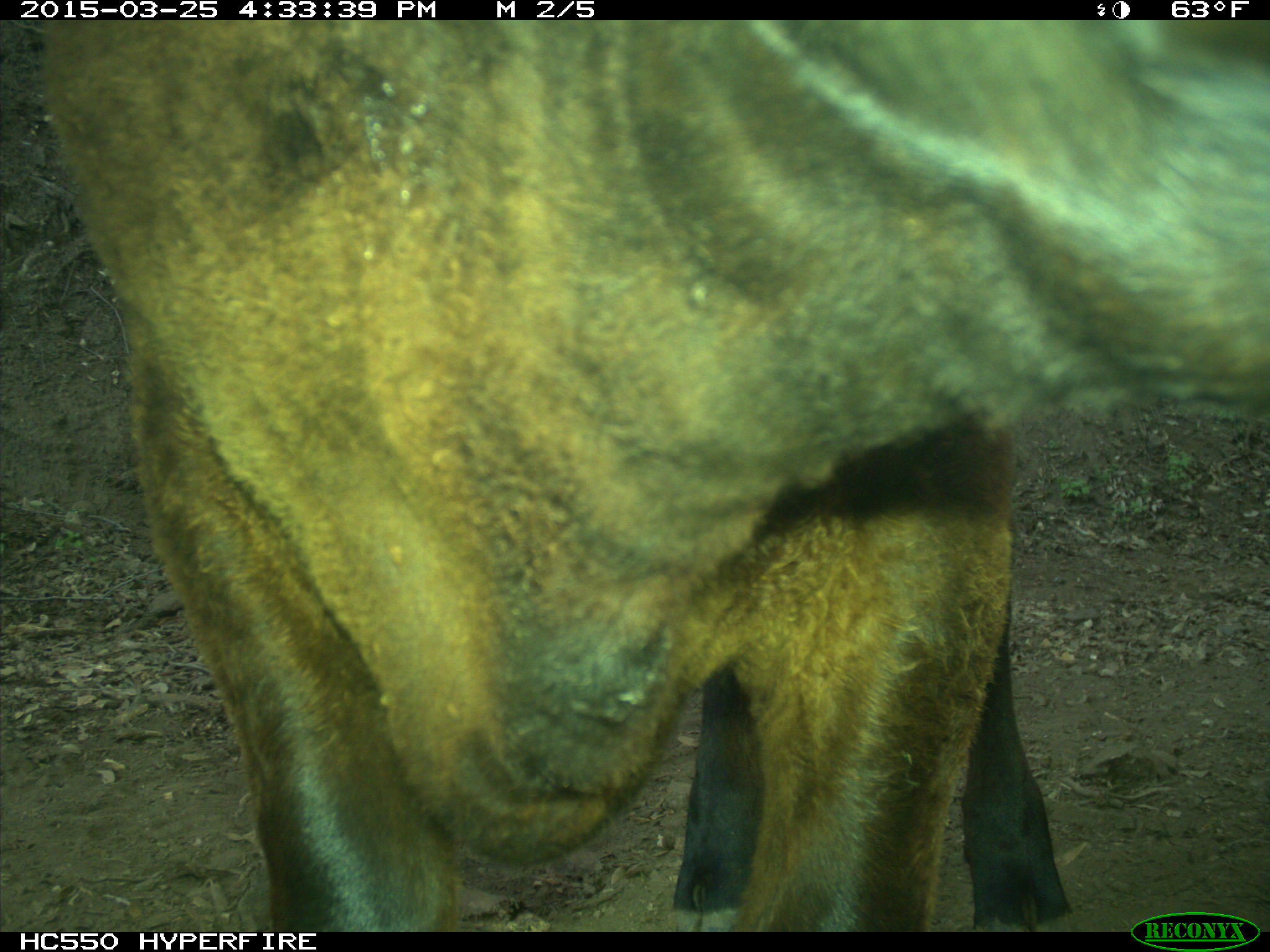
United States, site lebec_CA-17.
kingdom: Animalia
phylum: Chordata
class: Mammalia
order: Artiodactyla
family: Bovidae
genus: Bos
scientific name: Bos taurus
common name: domestic cow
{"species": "Bos taurus (domestic cow)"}